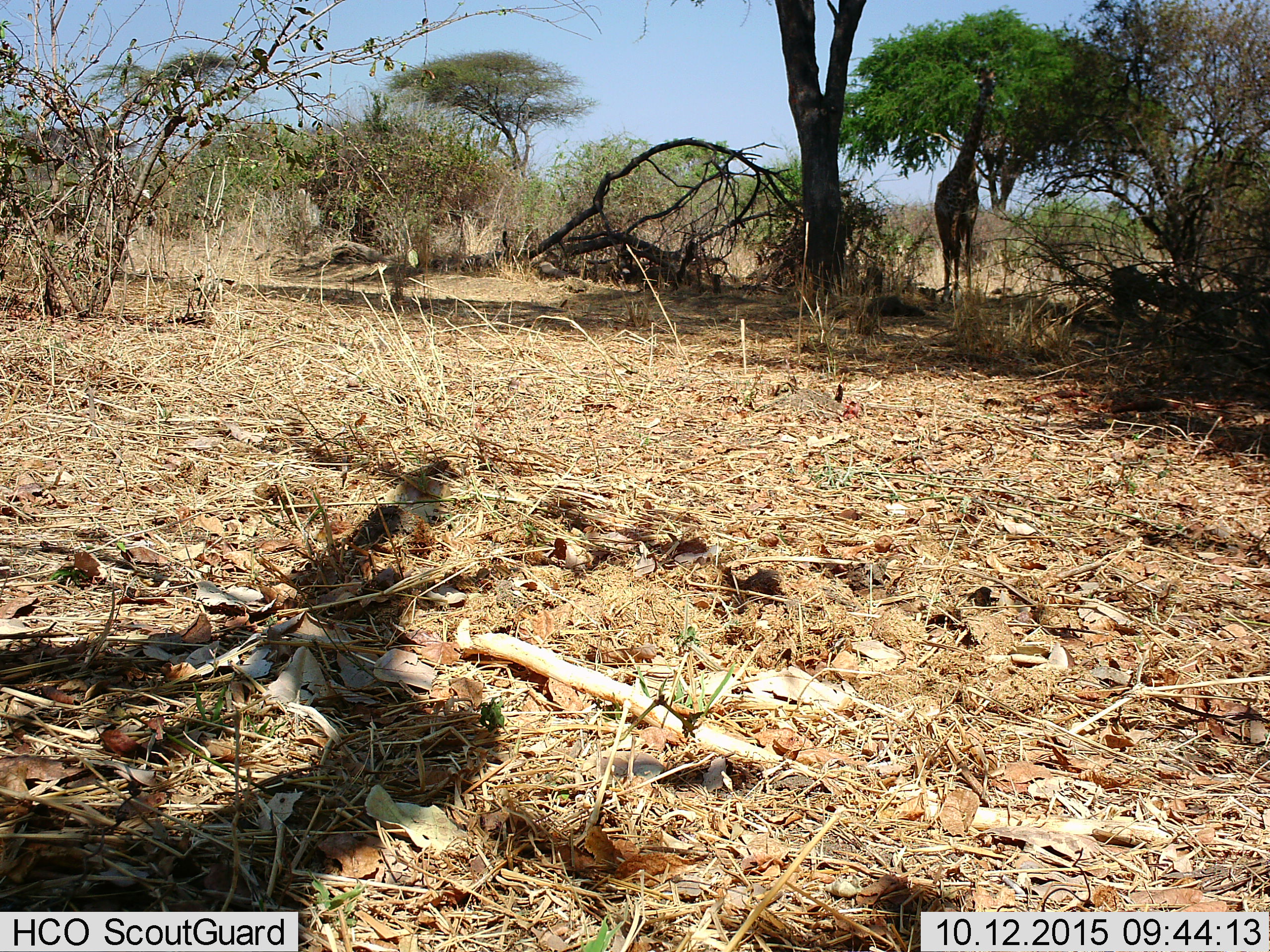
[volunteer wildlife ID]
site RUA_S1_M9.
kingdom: Animalia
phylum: Chordata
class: Mammalia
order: Artiodactyla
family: Giraffidae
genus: Giraffa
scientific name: Giraffa camelopardalis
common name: giraffe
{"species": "giraffe (Giraffa camelopardalis)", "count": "1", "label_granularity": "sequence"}